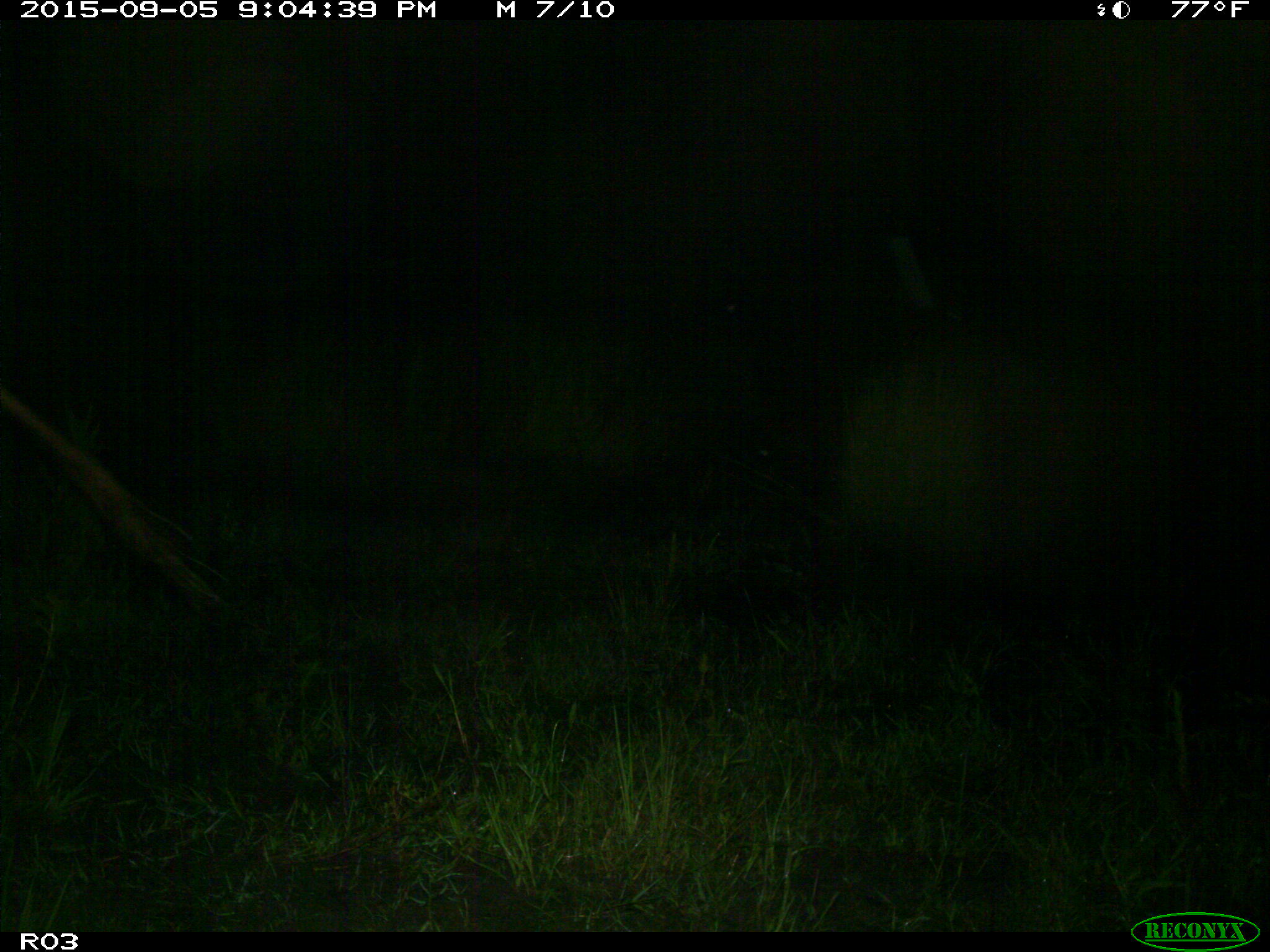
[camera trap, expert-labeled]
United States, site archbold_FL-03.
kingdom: Animalia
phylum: Chordata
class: Mammalia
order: Artiodactyla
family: Bovidae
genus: Bos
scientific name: Bos taurus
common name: domestic cow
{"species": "Bos taurus (domestic cow)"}